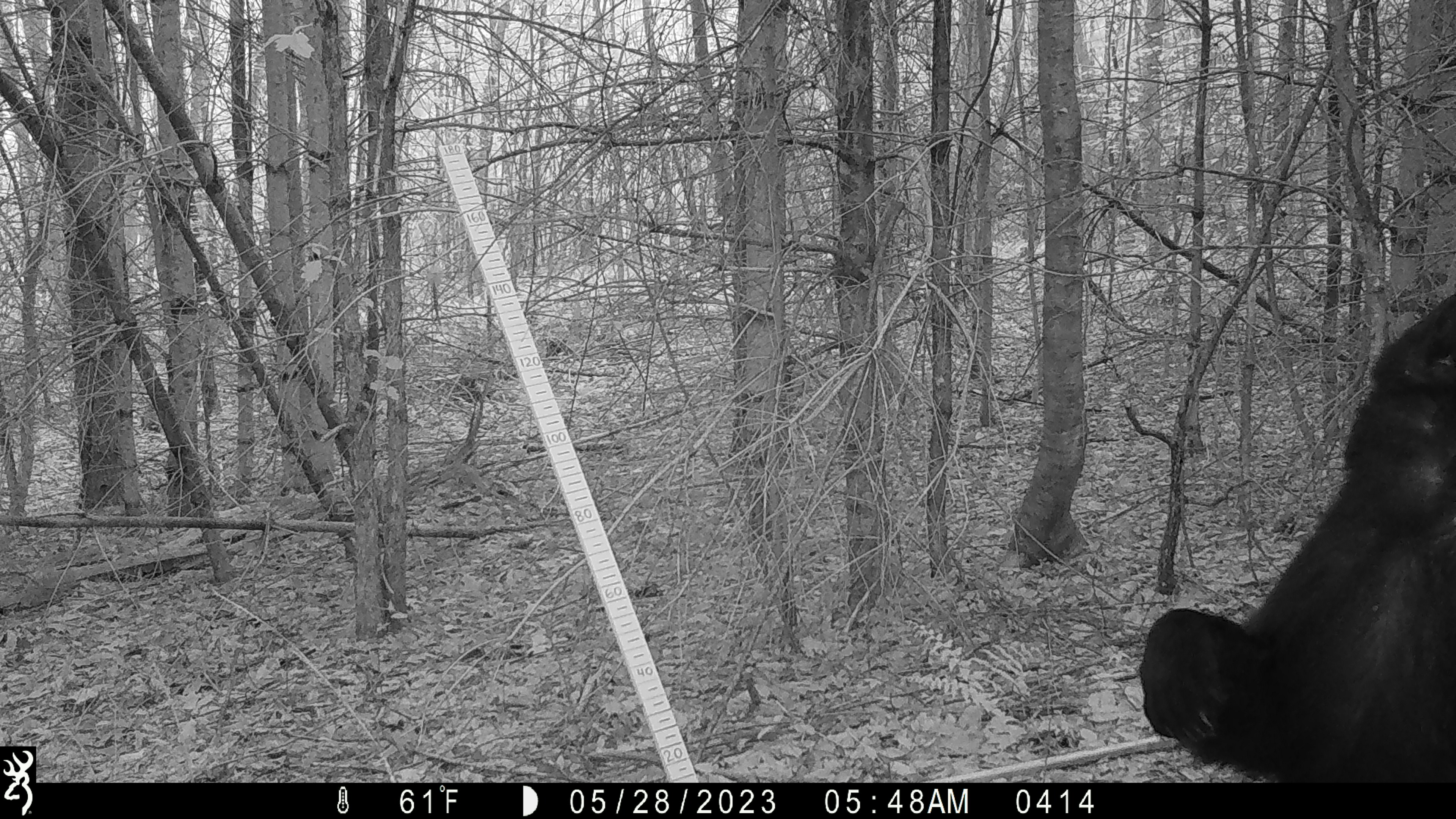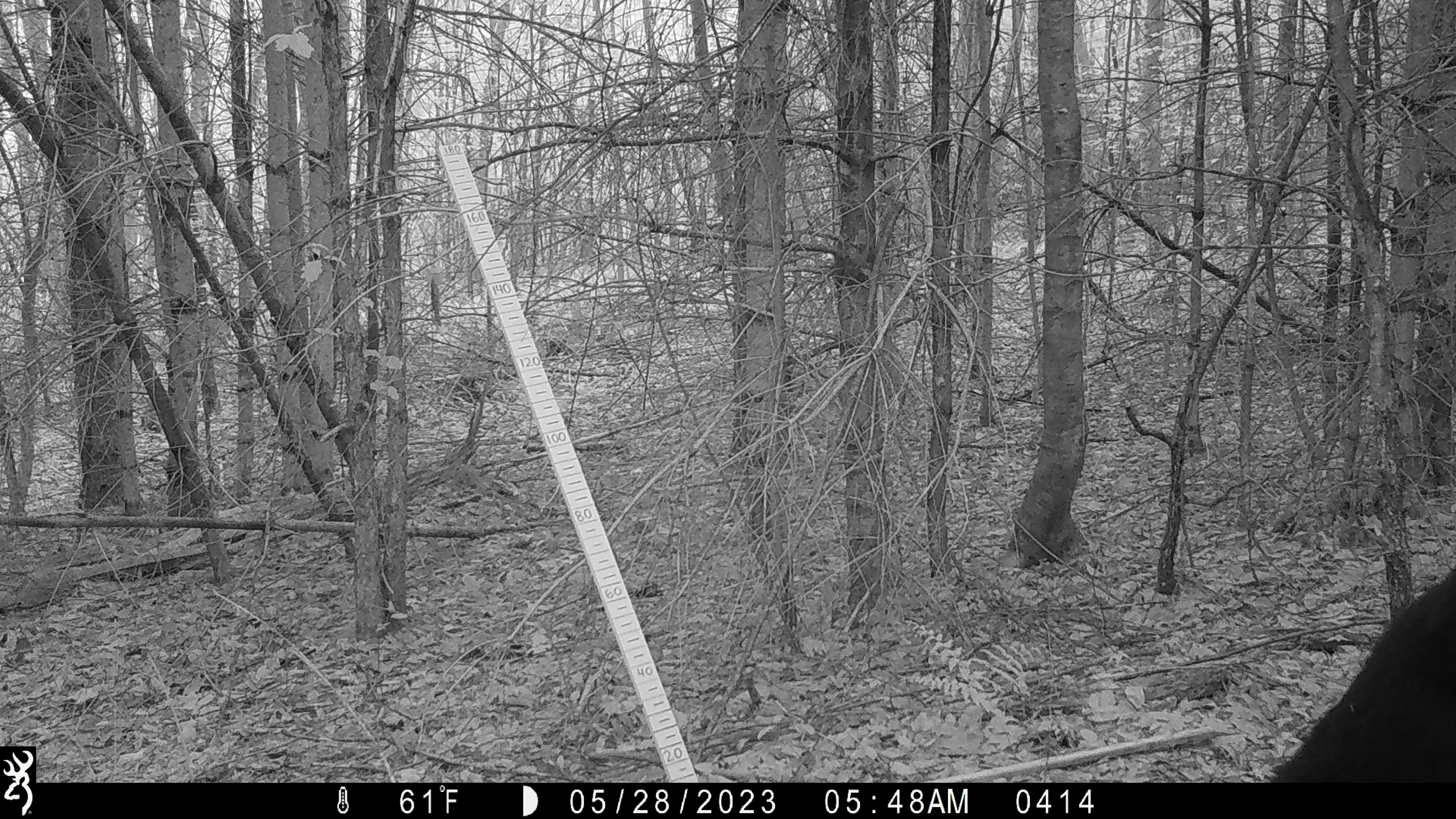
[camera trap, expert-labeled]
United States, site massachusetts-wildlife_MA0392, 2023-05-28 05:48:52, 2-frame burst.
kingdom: Animalia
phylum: Chordata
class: Mammalia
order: Carnivora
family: Ursidae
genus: Ursus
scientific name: Ursus americanus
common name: black bear